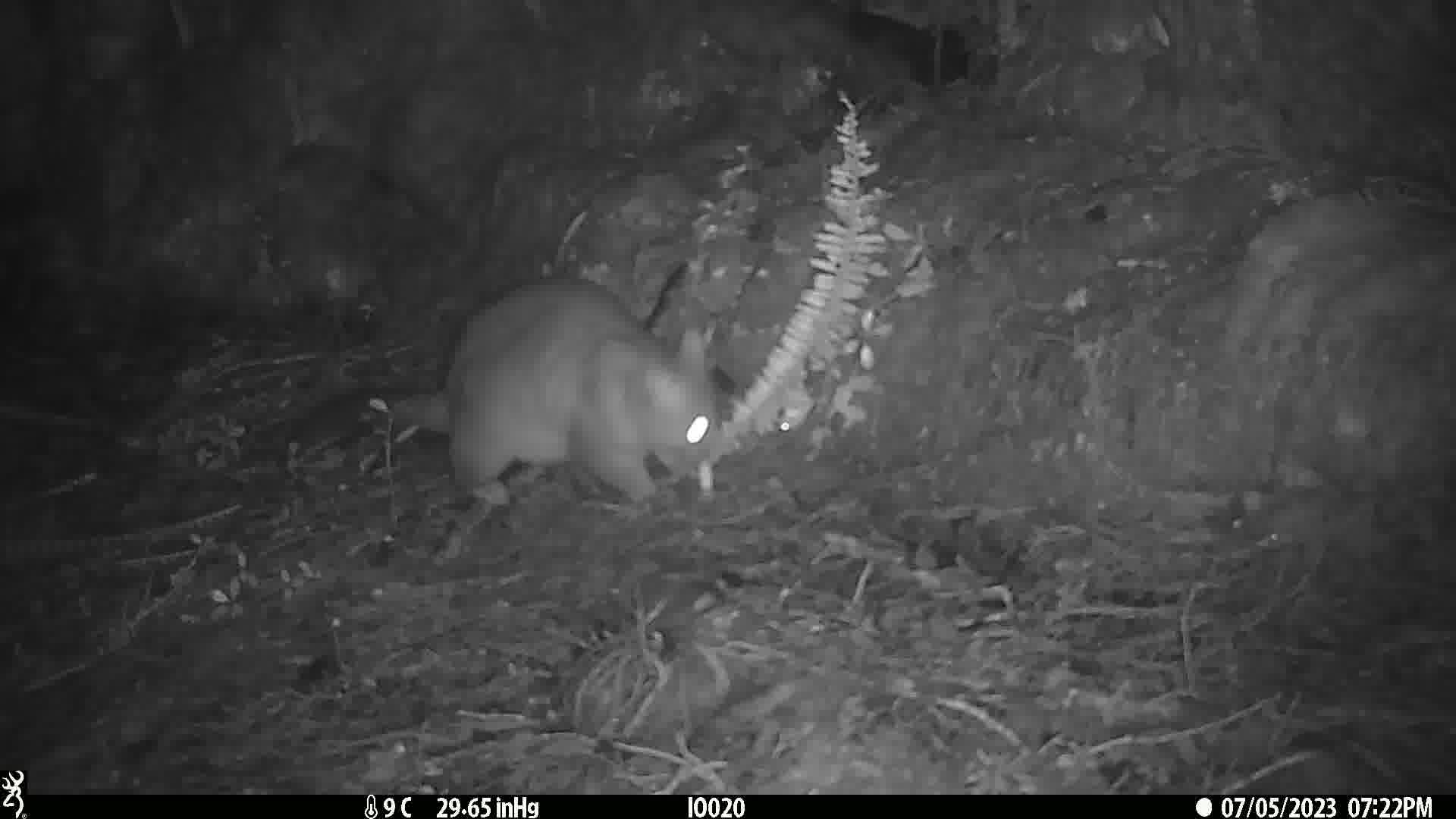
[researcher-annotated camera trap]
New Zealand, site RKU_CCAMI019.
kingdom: Animalia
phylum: Chordata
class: Mammalia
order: Diprotodontia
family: Phalangeridae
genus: Trichosurus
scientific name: Trichosurus vulpecula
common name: common brushtail possum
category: possum